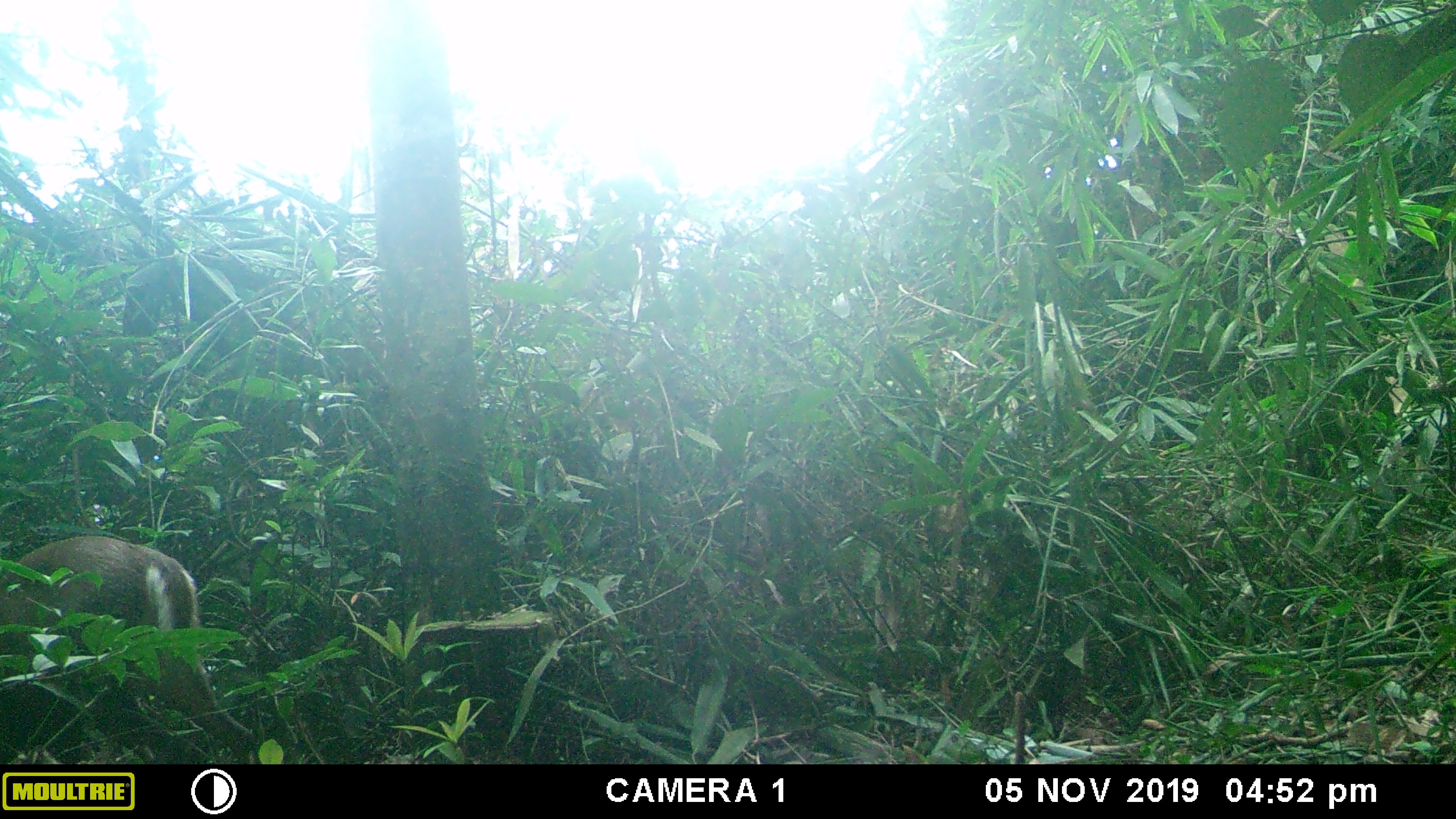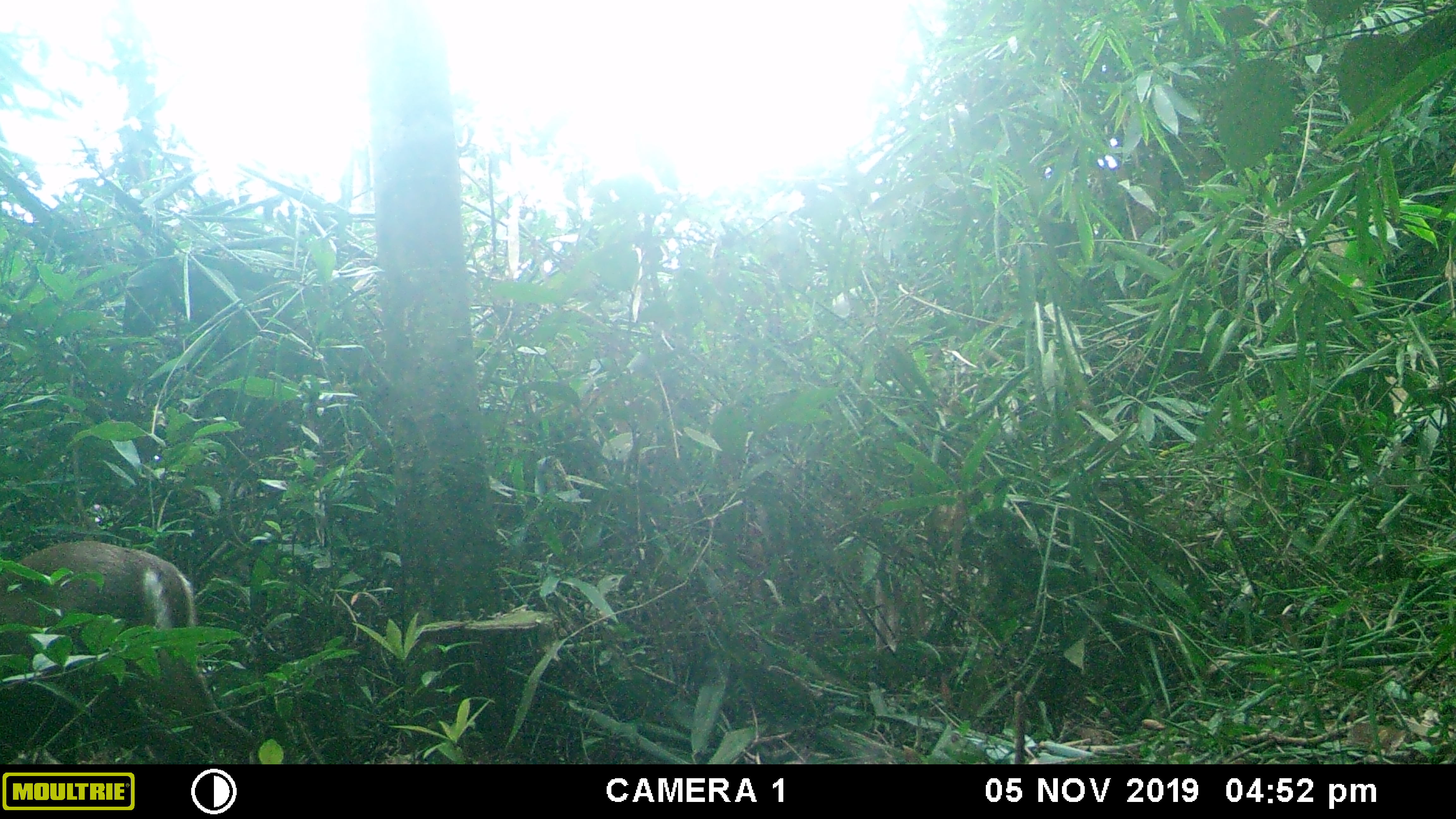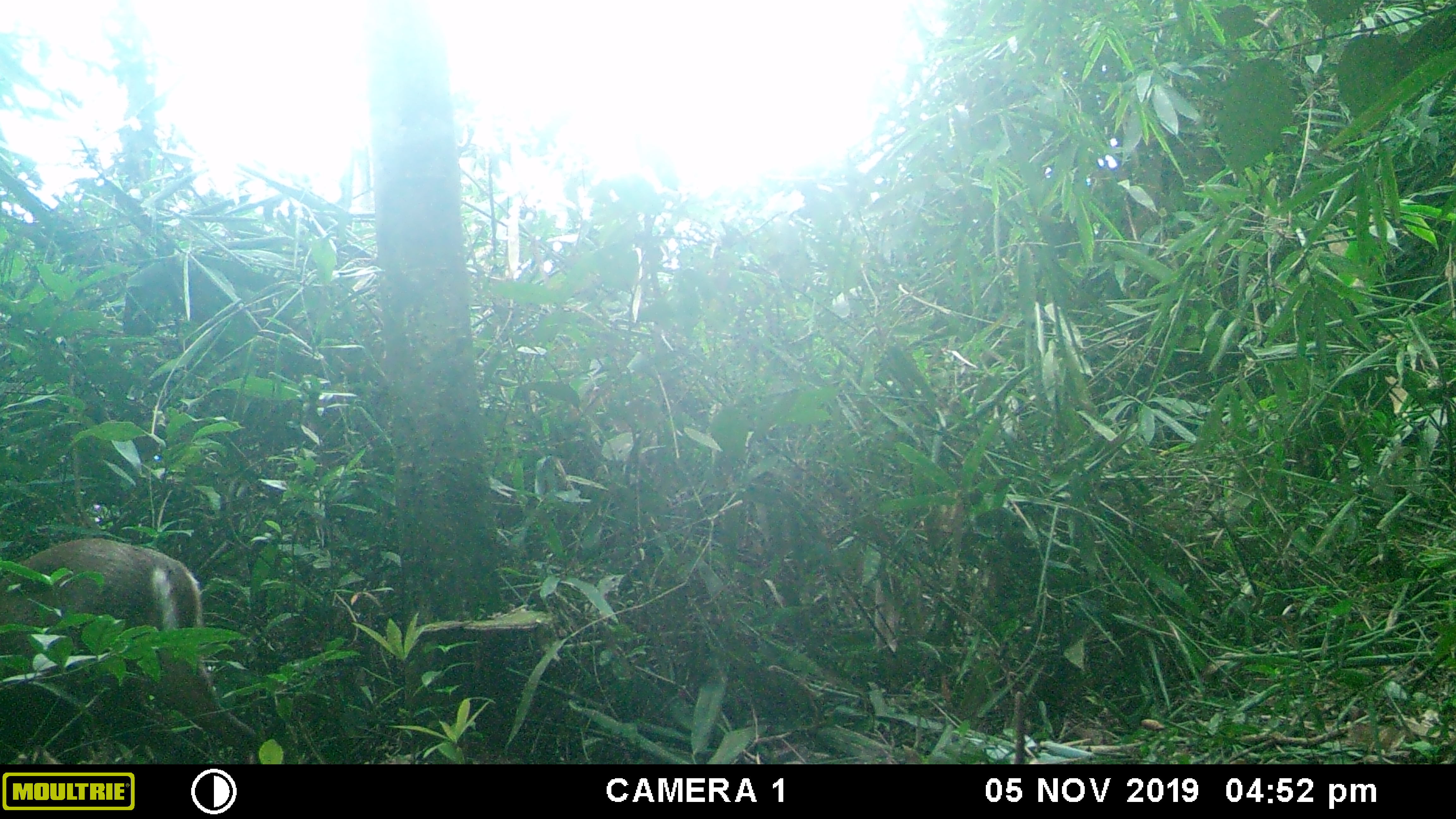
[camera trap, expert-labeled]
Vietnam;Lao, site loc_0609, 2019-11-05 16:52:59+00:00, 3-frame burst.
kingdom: Animalia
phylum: Chordata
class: Mammalia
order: Artiodactyla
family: Cervidae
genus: Muntiacus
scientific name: Muntiacus rooseveltorum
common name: roosevelt's muntjac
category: roosevelts muntjac group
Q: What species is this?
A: Roosevelts muntjac group (roosevelt's muntjac) (Muntiacus rooseveltorum).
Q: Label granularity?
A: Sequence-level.